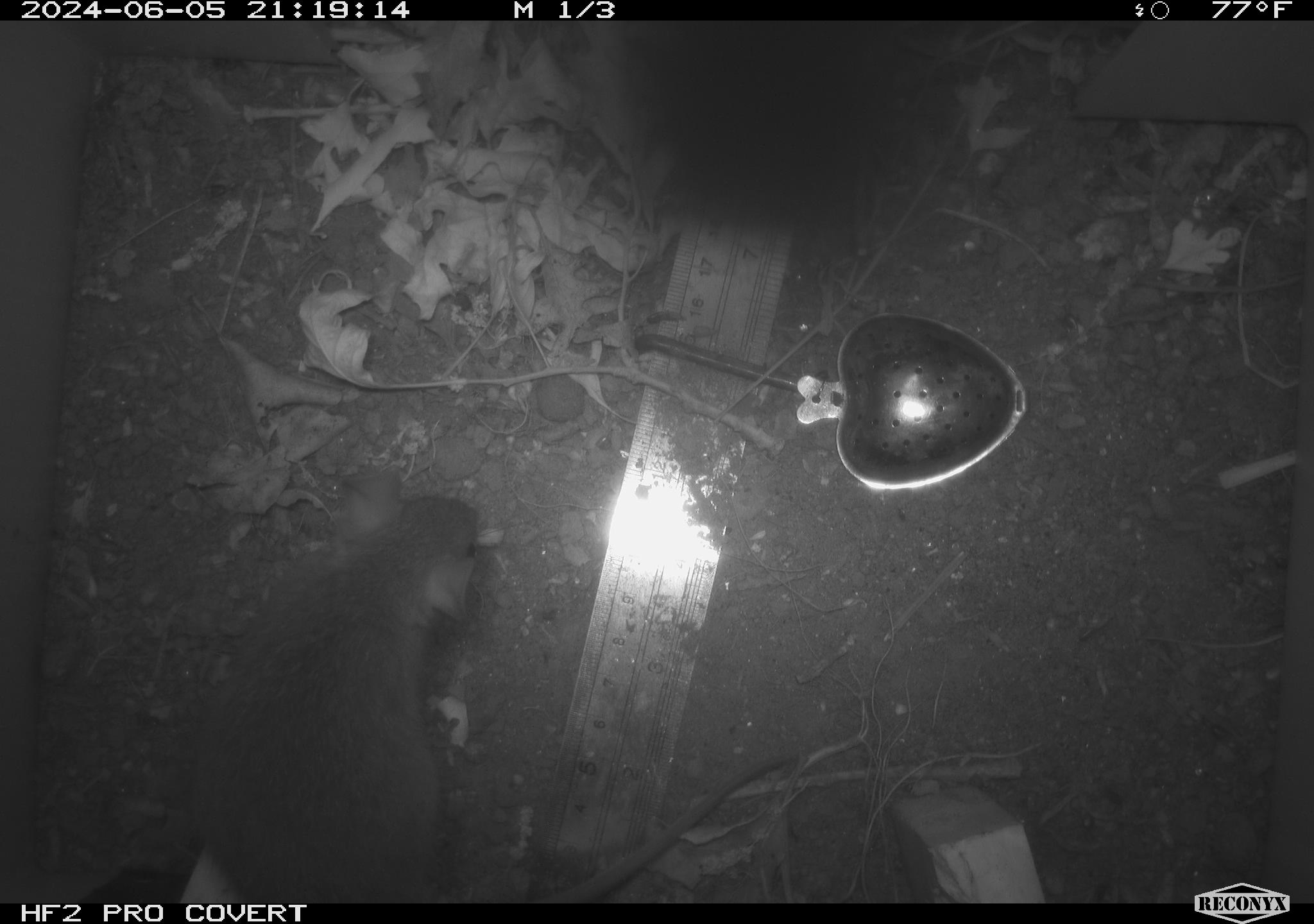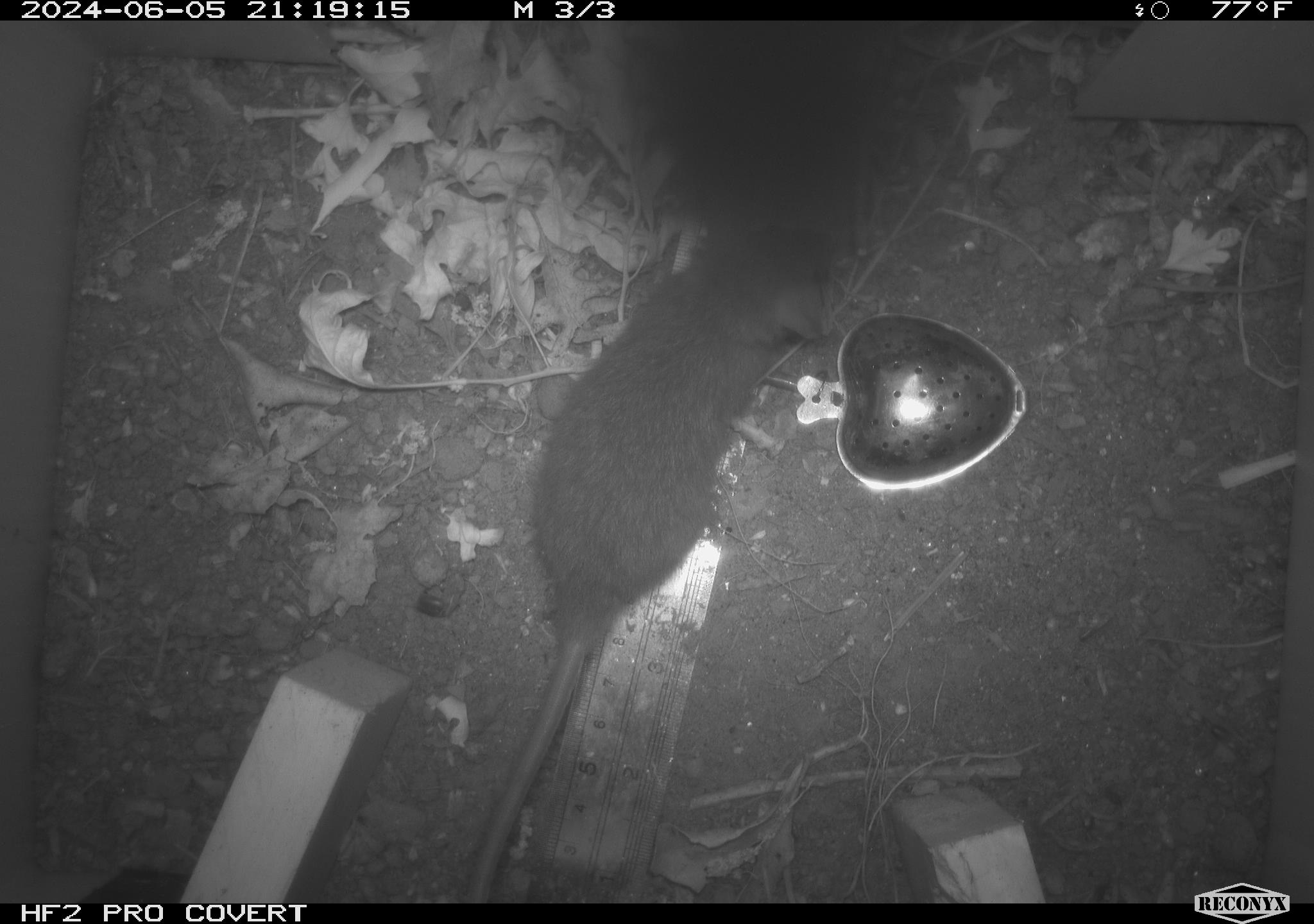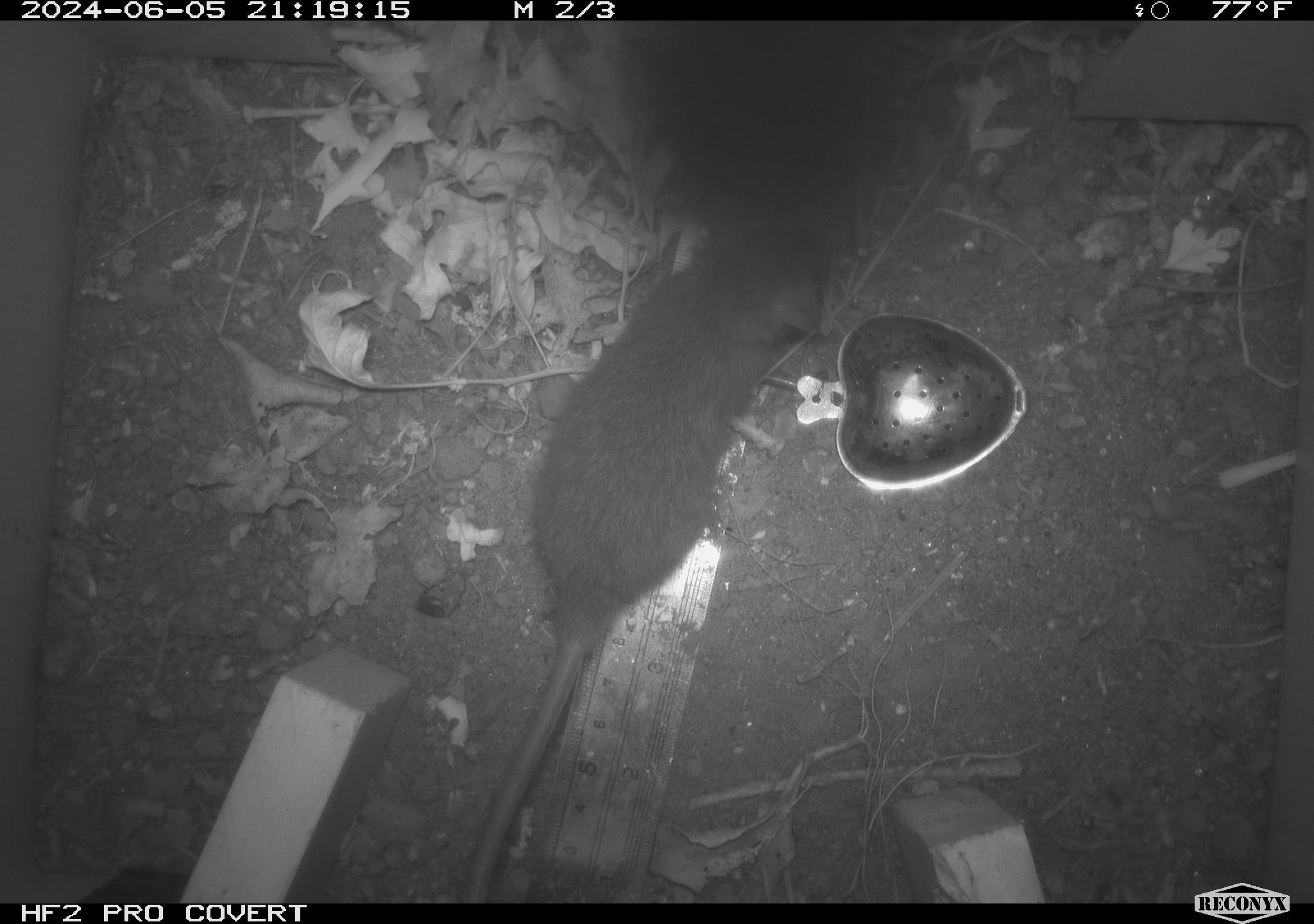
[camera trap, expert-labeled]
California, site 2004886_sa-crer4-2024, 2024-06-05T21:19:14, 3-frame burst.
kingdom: Animalia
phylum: Chordata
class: Mammalia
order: Rodentia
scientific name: Rodentia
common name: mouse species